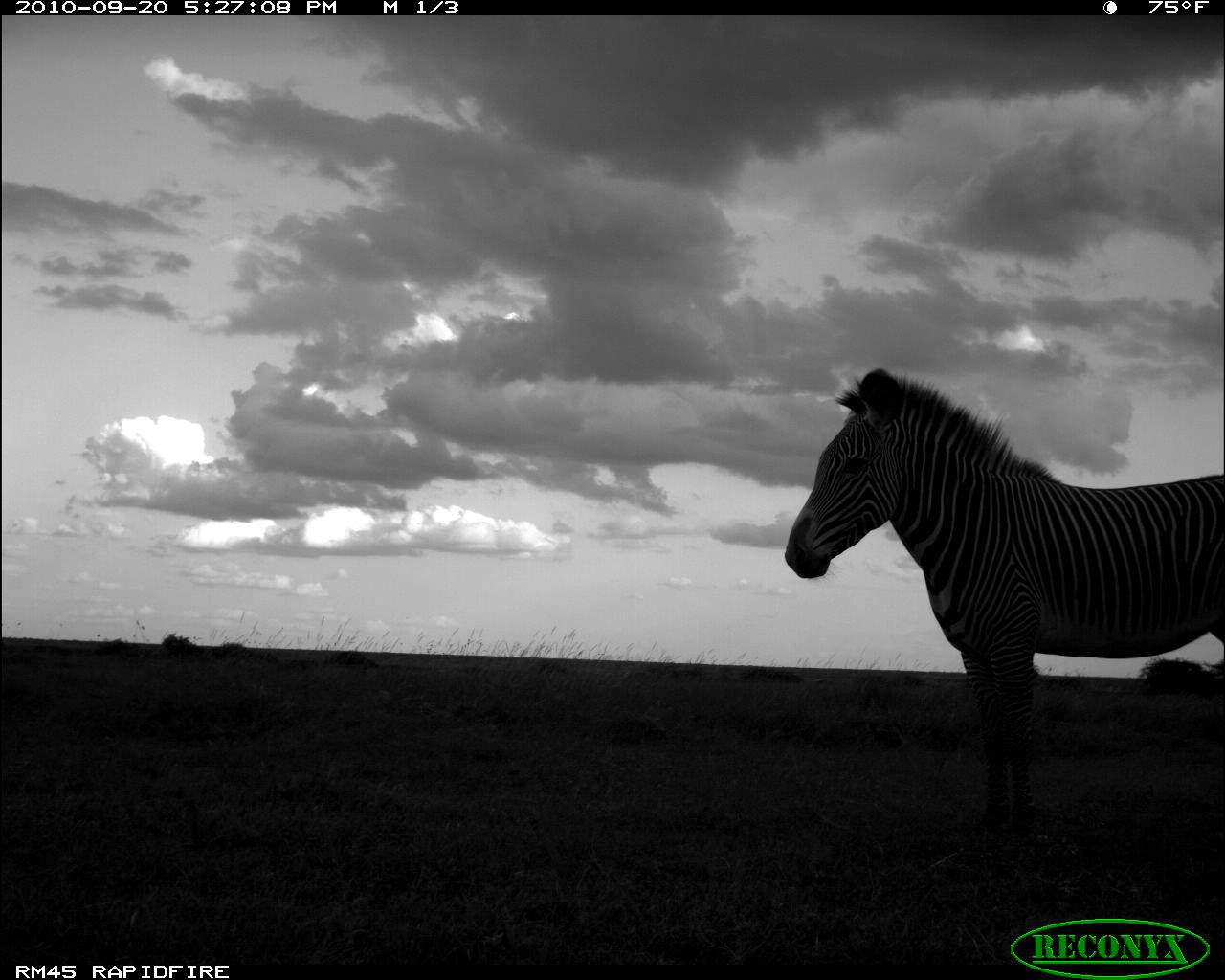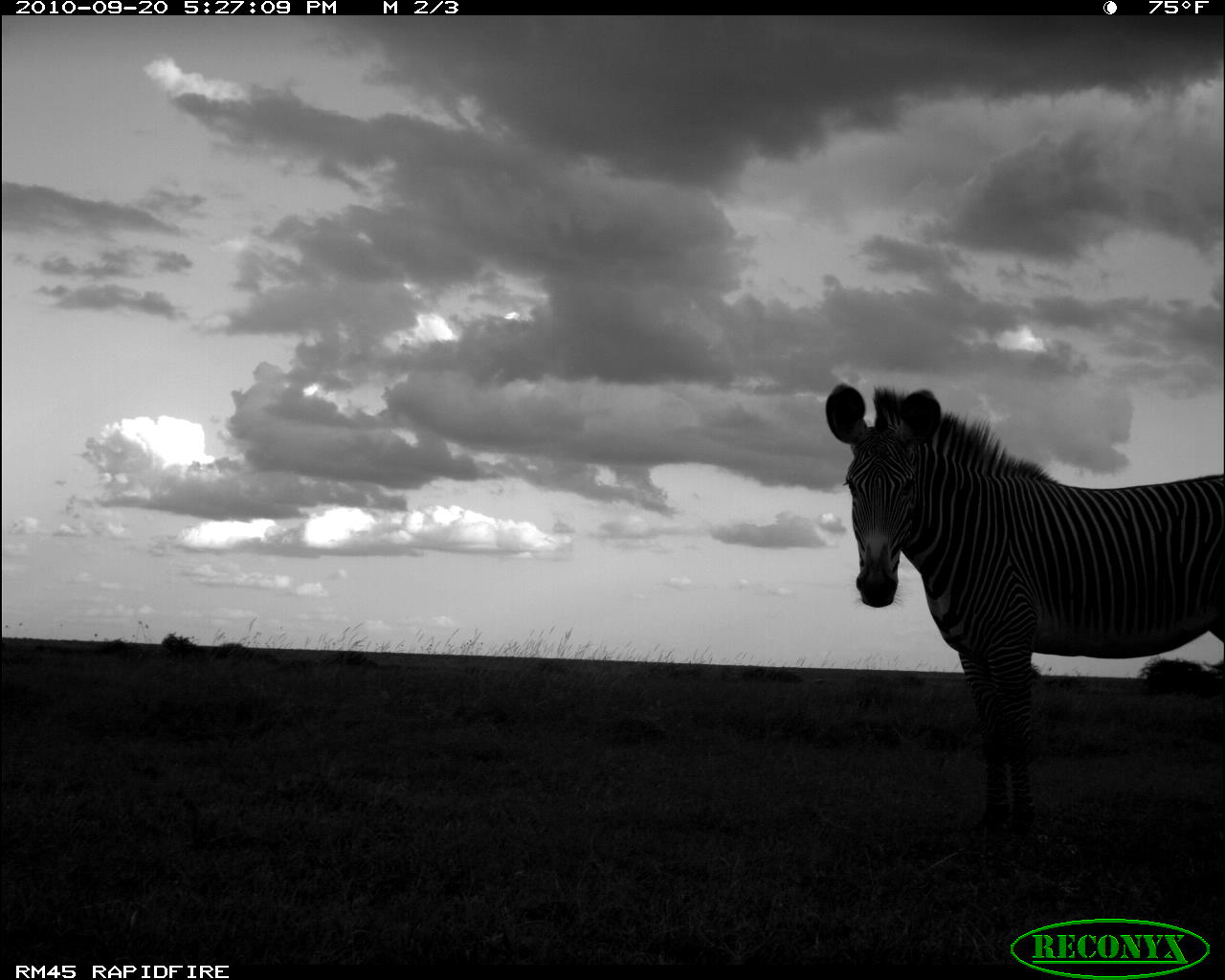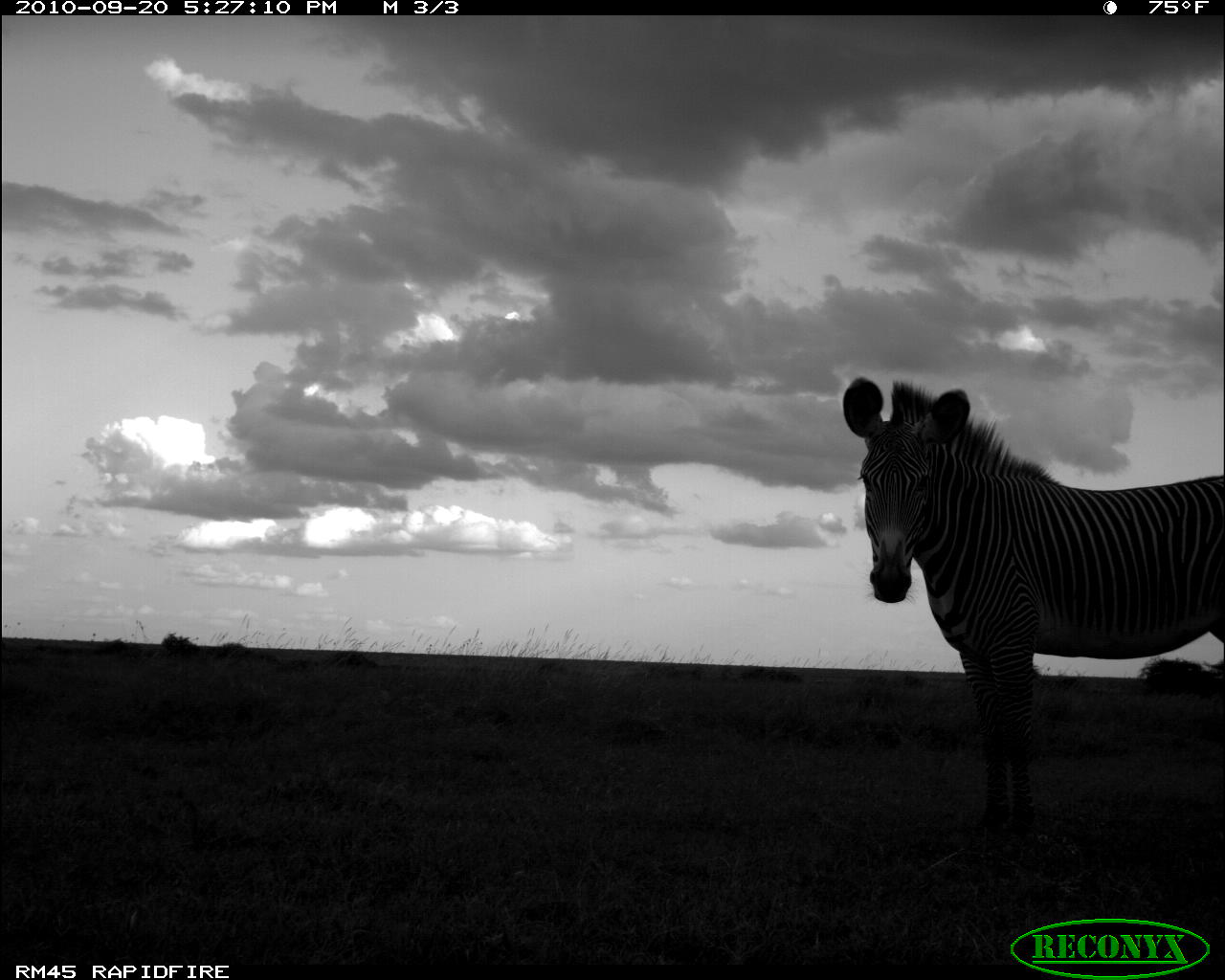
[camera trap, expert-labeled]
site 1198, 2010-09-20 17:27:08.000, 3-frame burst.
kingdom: Animalia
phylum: Chordata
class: Mammalia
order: Perissodactyla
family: Equidae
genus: Equus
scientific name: Equus grevyi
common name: grévy's zebra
Equus grevyi (grévy's zebra), count 1.